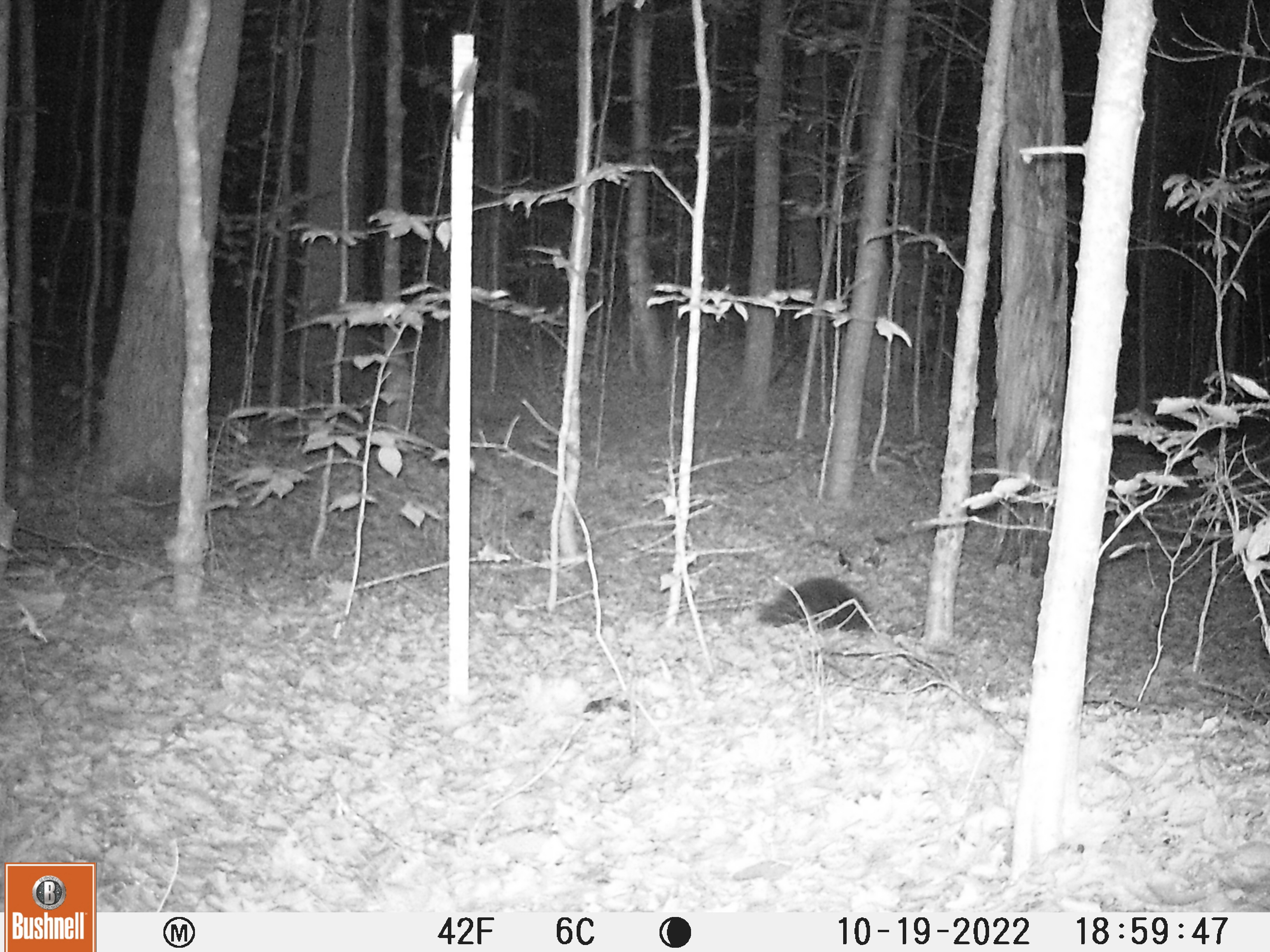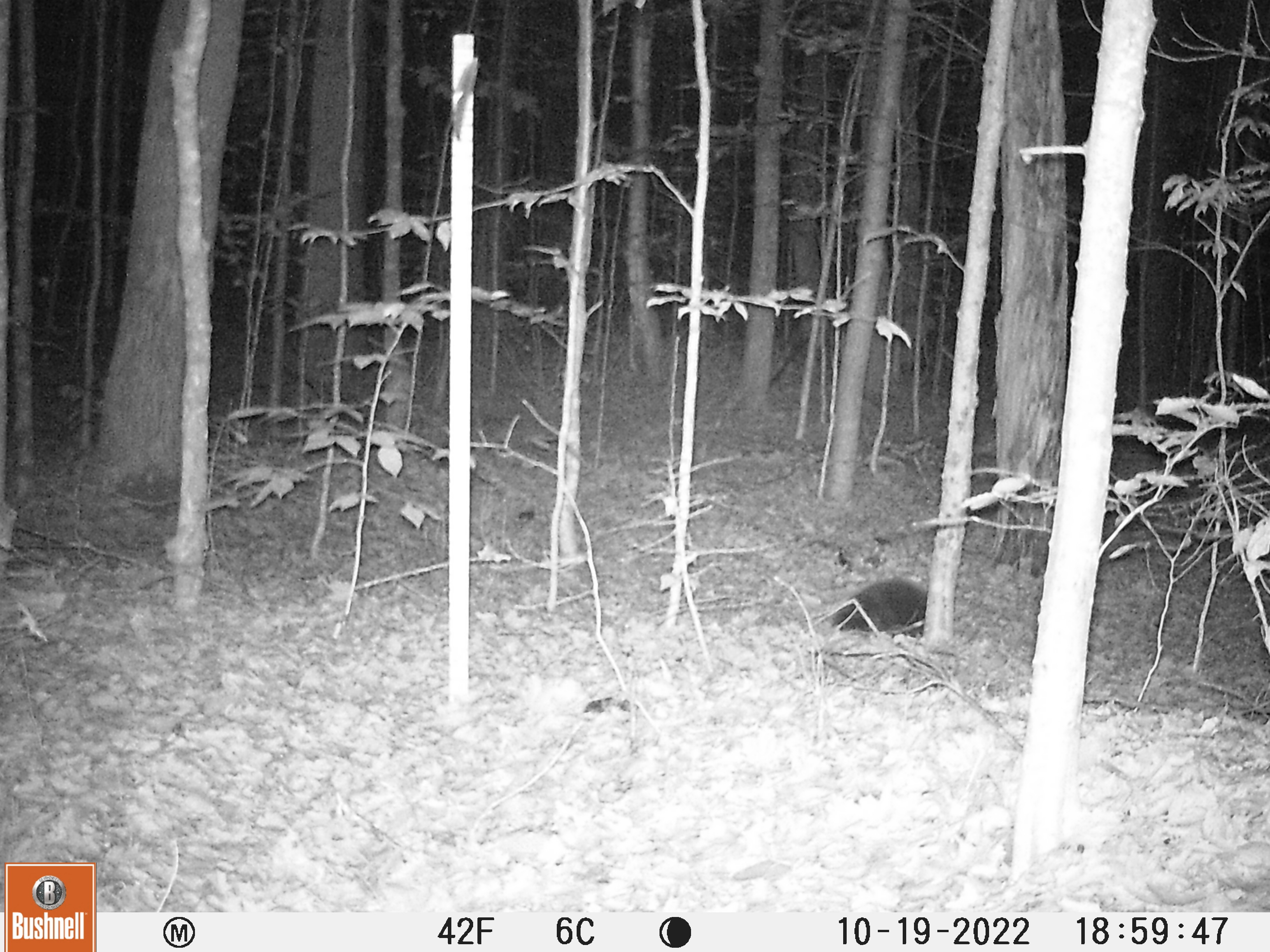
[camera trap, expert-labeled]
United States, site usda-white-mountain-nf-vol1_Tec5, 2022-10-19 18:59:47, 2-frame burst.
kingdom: Animalia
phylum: Chordata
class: Mammalia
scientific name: Mammalia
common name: mammal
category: mammal sp.